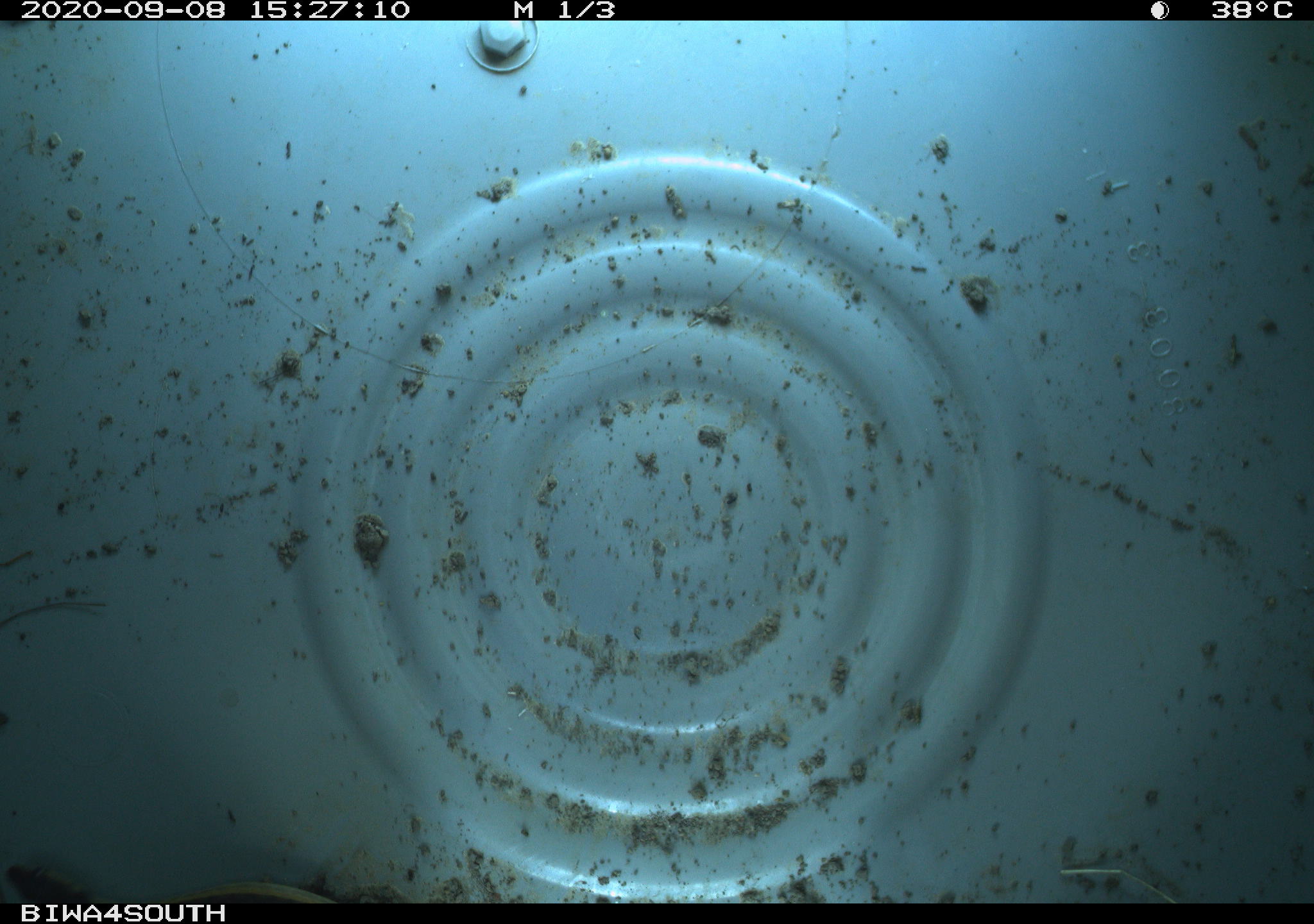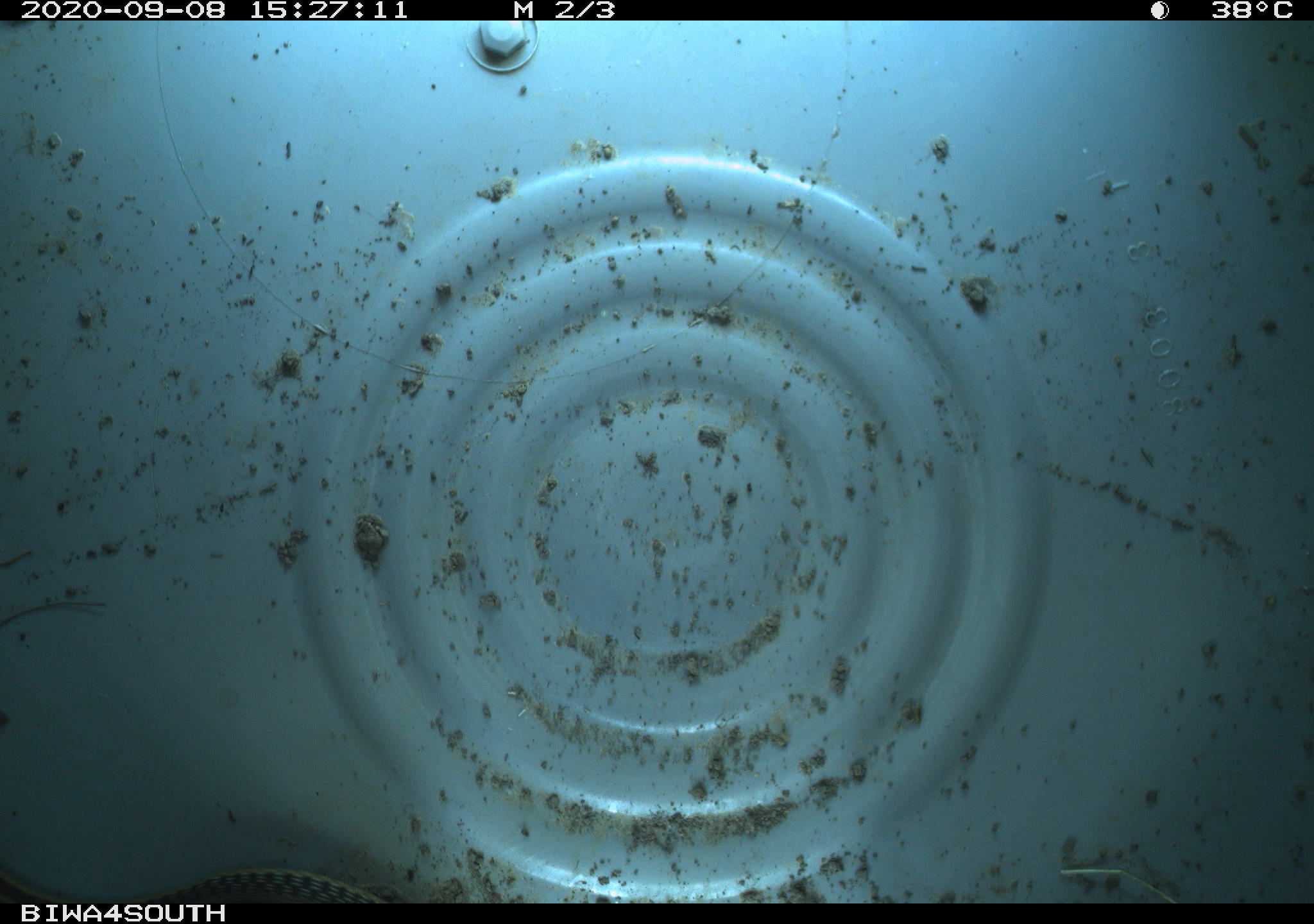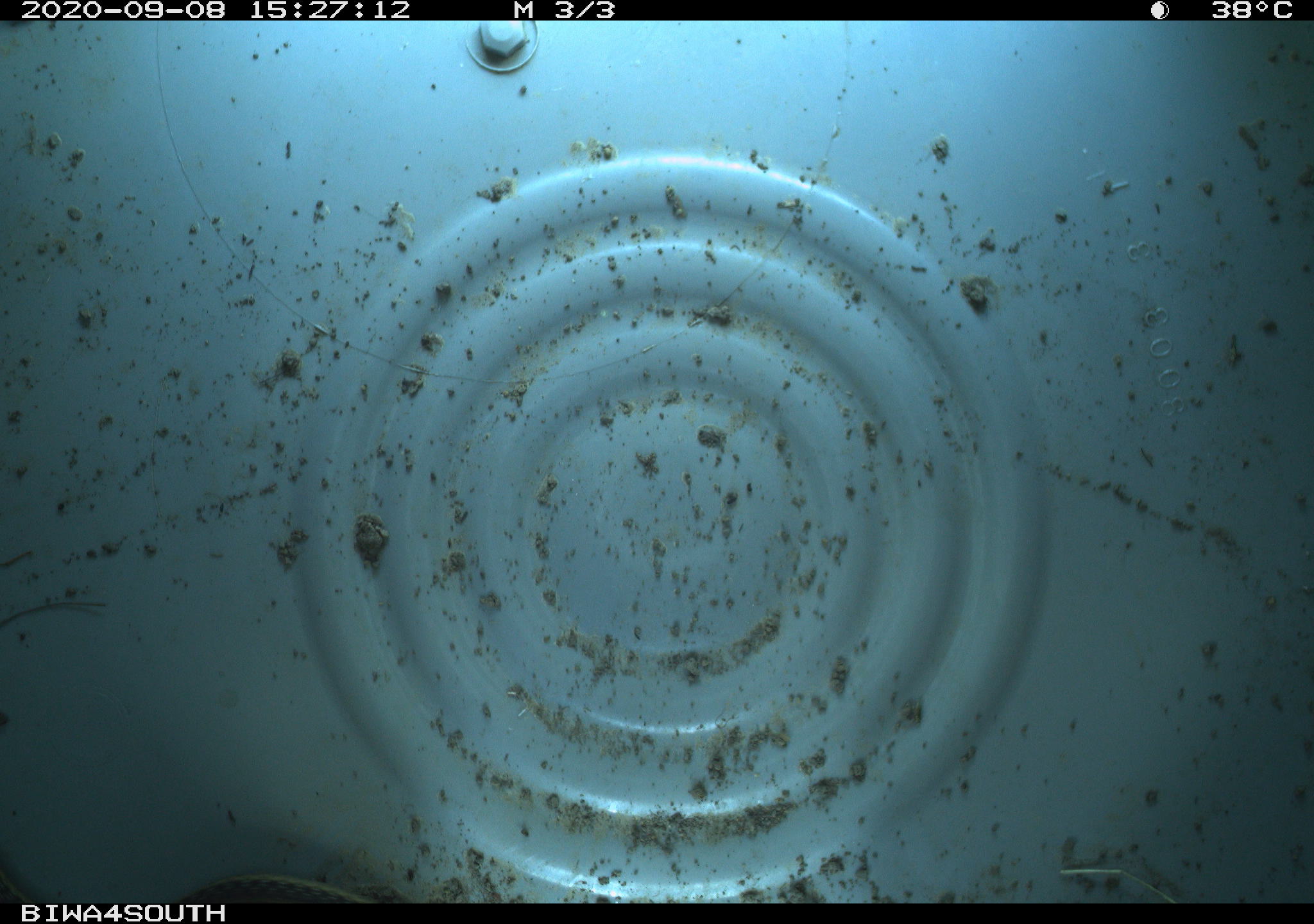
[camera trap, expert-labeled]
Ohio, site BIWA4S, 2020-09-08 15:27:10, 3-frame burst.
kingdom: Animalia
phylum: Chordata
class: Reptilia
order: Squamata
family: Colubridae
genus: Thamnophis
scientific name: Thamnophis sirtalis sirtalis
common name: eastern gartersnake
Eastern gartersnake (Thamnophis sirtalis sirtalis).